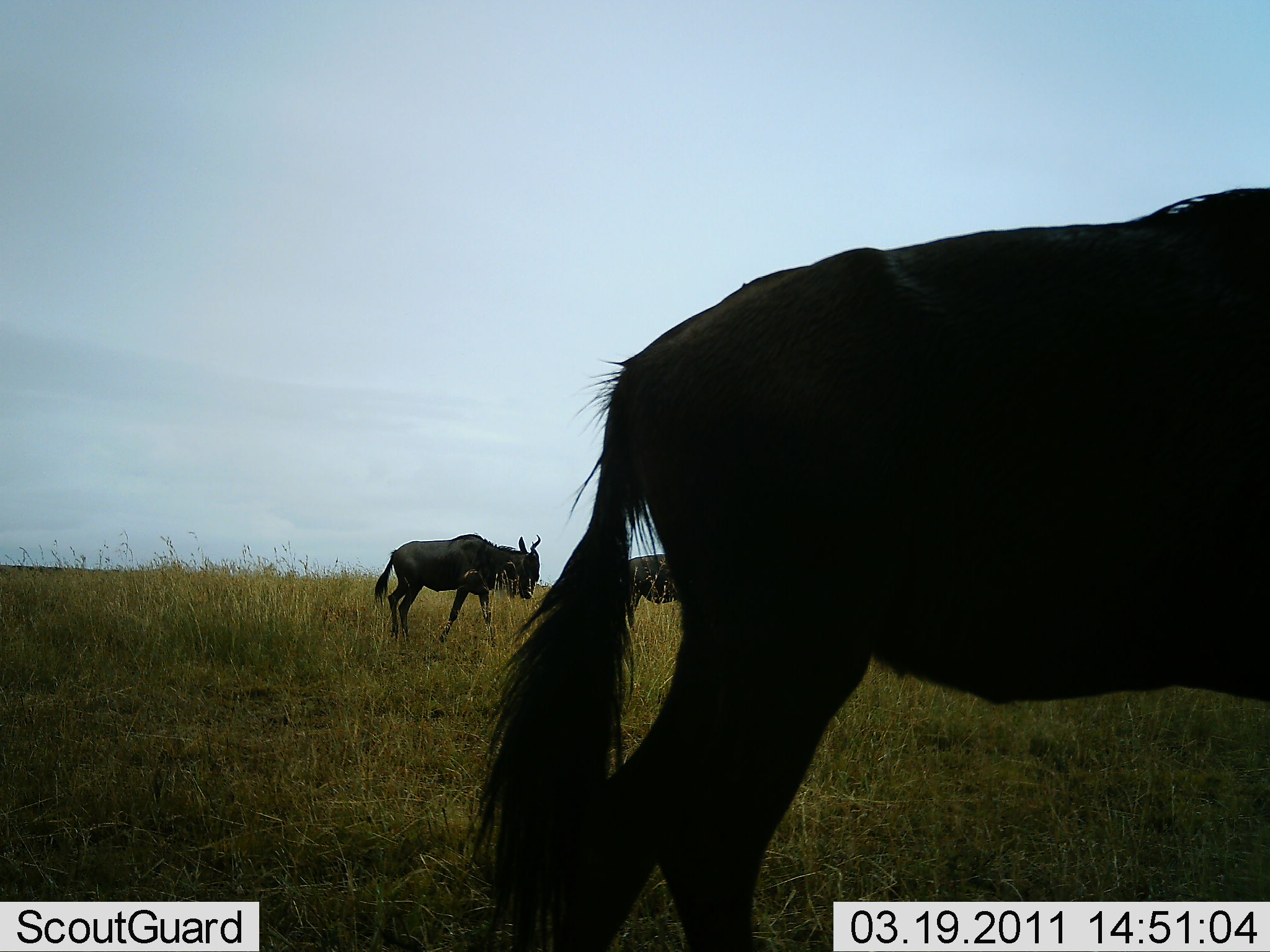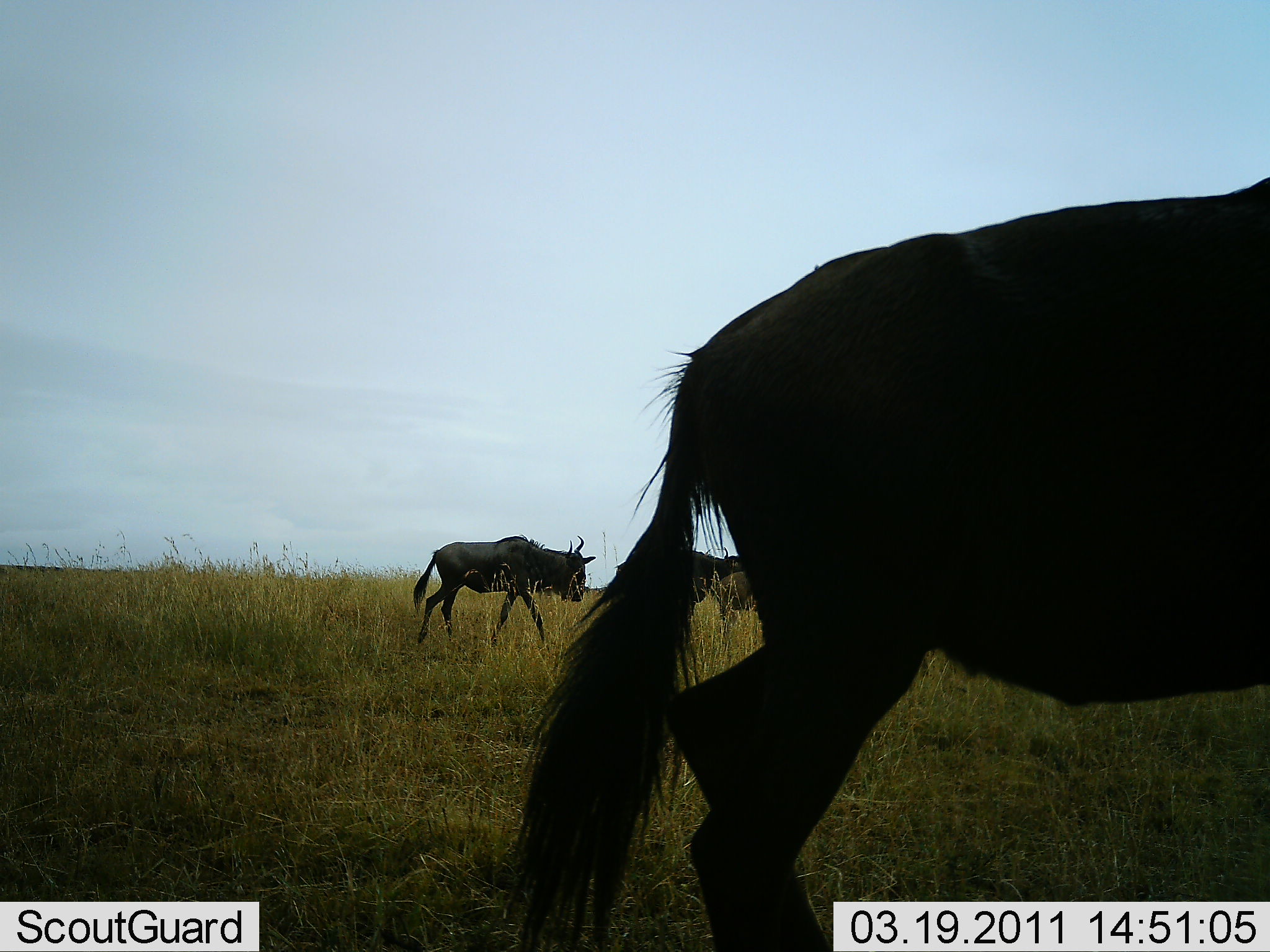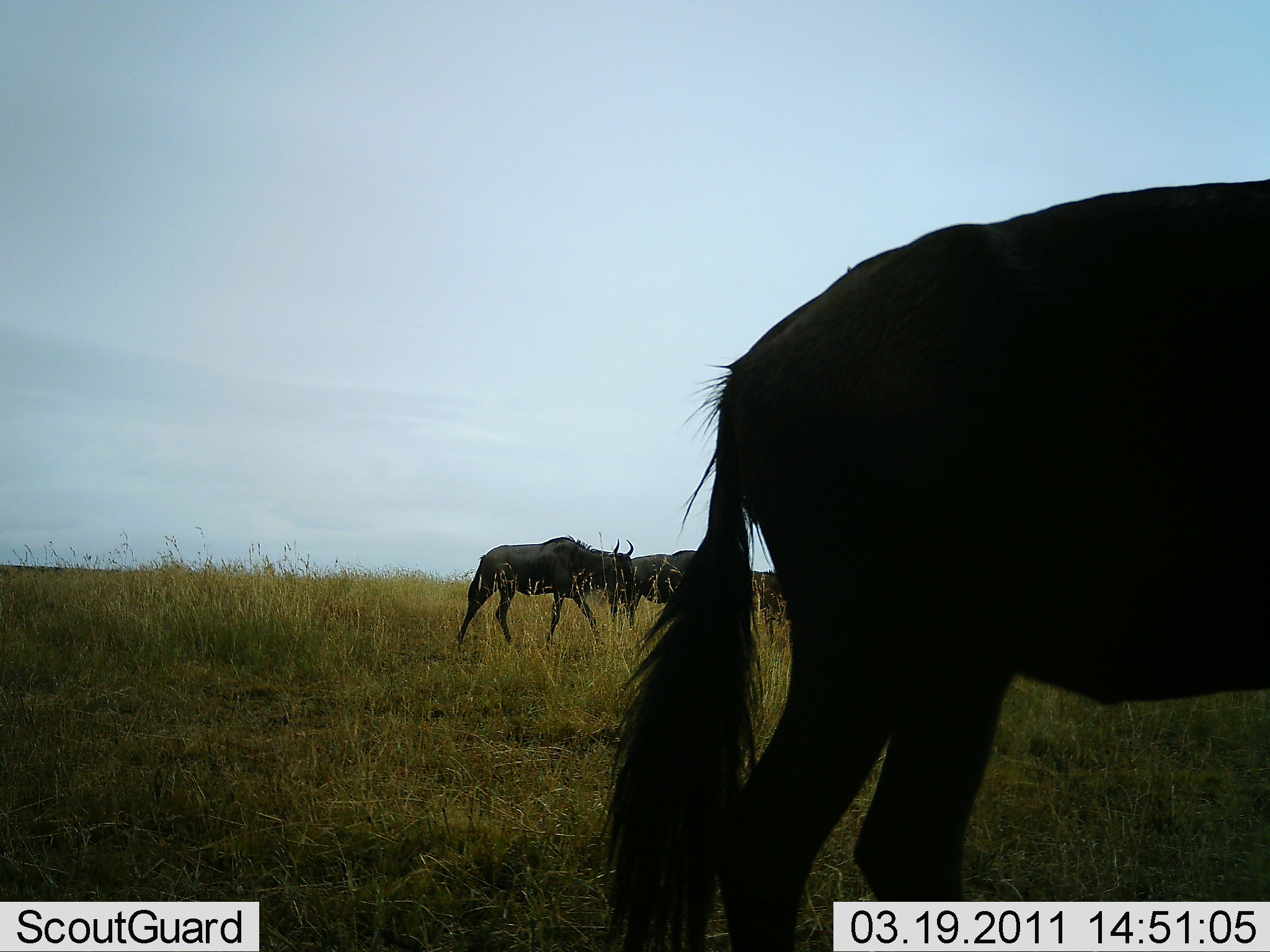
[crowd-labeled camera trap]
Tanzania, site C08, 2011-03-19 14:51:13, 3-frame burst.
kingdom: Animalia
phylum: Chordata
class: Mammalia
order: Artiodactyla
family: Bovidae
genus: Connochaetes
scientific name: Connochaetes taurinus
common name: blue wildebeest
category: wildebeest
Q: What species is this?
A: Wildebeest (blue wildebeest) (Connochaetes taurinus).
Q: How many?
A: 4.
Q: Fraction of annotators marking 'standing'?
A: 7%.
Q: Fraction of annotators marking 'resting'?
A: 0%.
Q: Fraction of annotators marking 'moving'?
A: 100%.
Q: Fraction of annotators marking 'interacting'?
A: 0%.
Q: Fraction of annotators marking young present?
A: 0%.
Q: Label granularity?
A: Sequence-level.